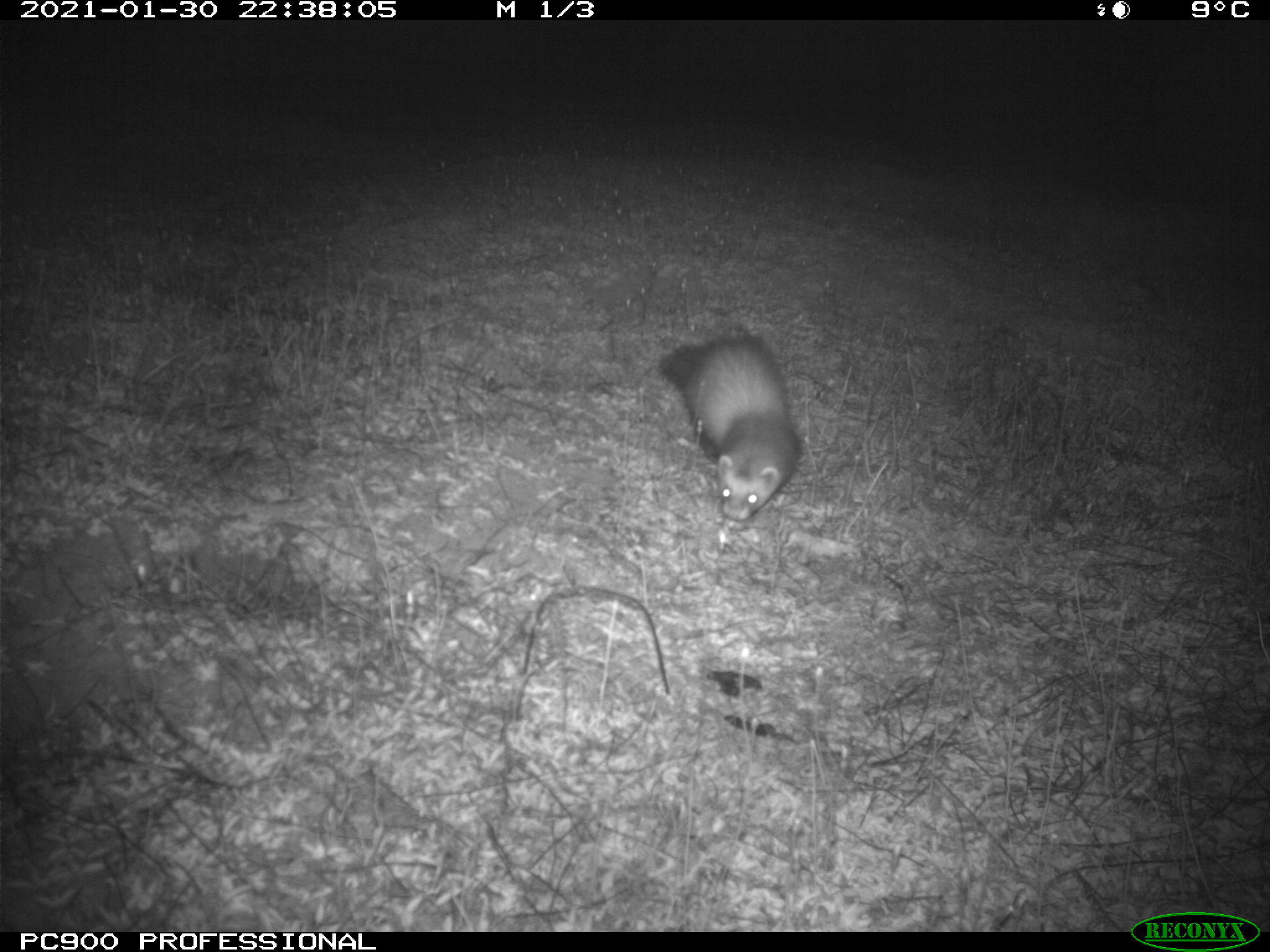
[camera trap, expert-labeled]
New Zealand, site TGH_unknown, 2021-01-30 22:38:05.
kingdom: Animalia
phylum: Chordata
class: Mammalia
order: Carnivora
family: Mustelidae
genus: Mustela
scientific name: Mustela furo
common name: ferret